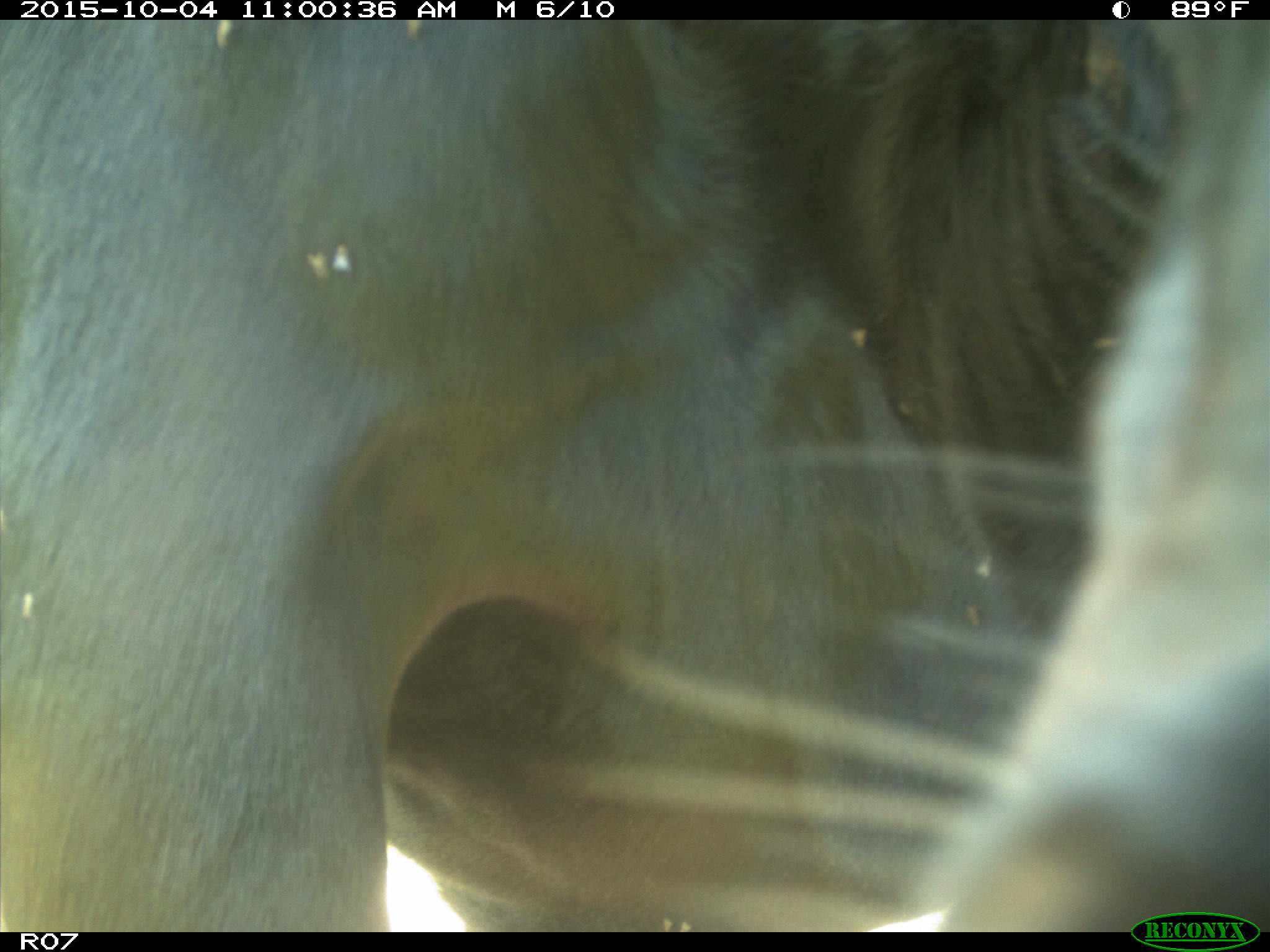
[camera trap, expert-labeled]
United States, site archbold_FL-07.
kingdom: Animalia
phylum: Chordata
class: Mammalia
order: Artiodactyla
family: Bovidae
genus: Bos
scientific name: Bos taurus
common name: domestic cow